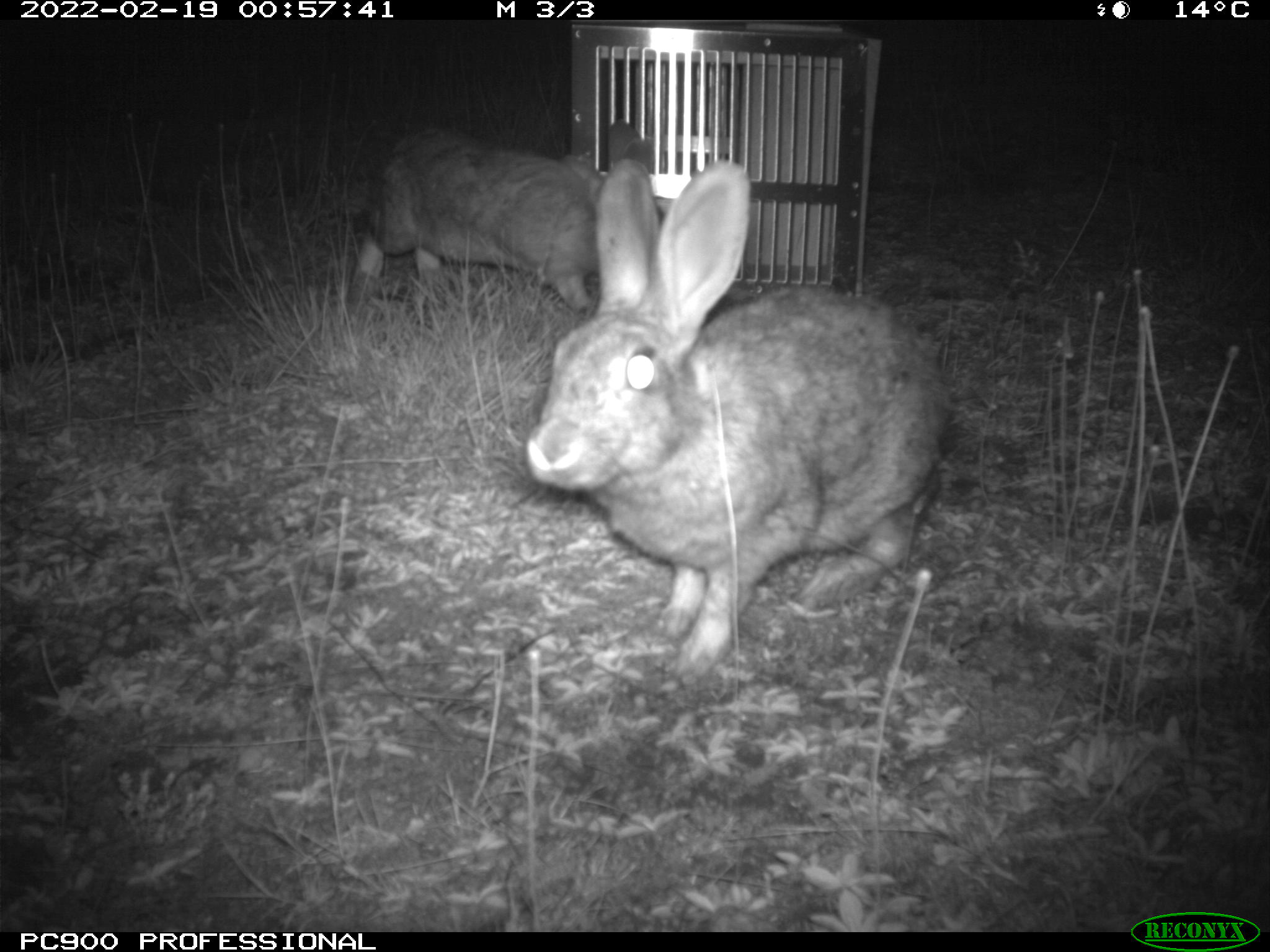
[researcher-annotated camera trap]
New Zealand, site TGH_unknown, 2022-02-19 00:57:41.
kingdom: Animalia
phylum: Chordata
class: Mammalia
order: Lagomorpha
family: Leporidae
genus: Oryctolagus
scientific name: Oryctolagus cuniculus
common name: european rabbit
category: rabbit